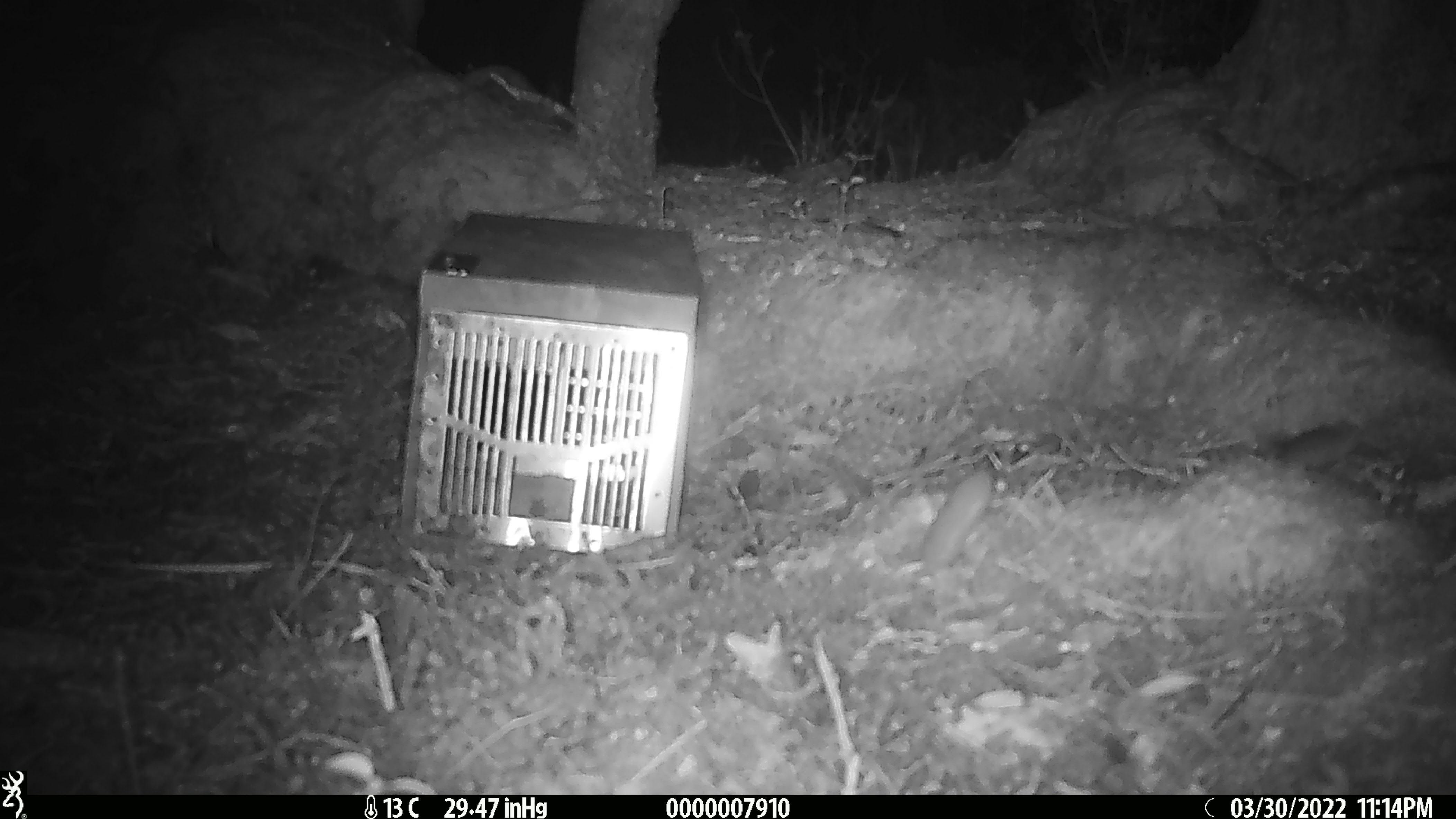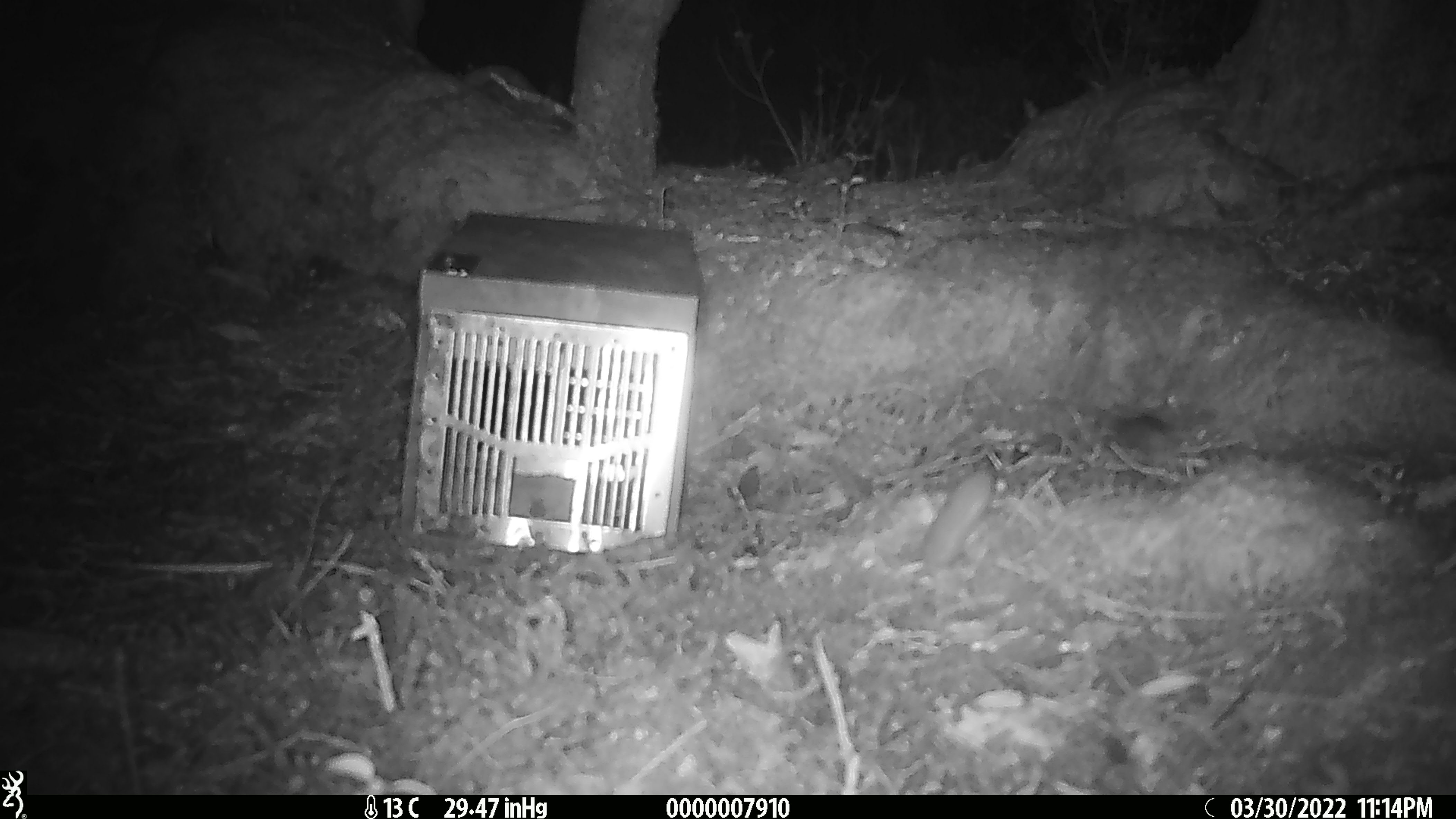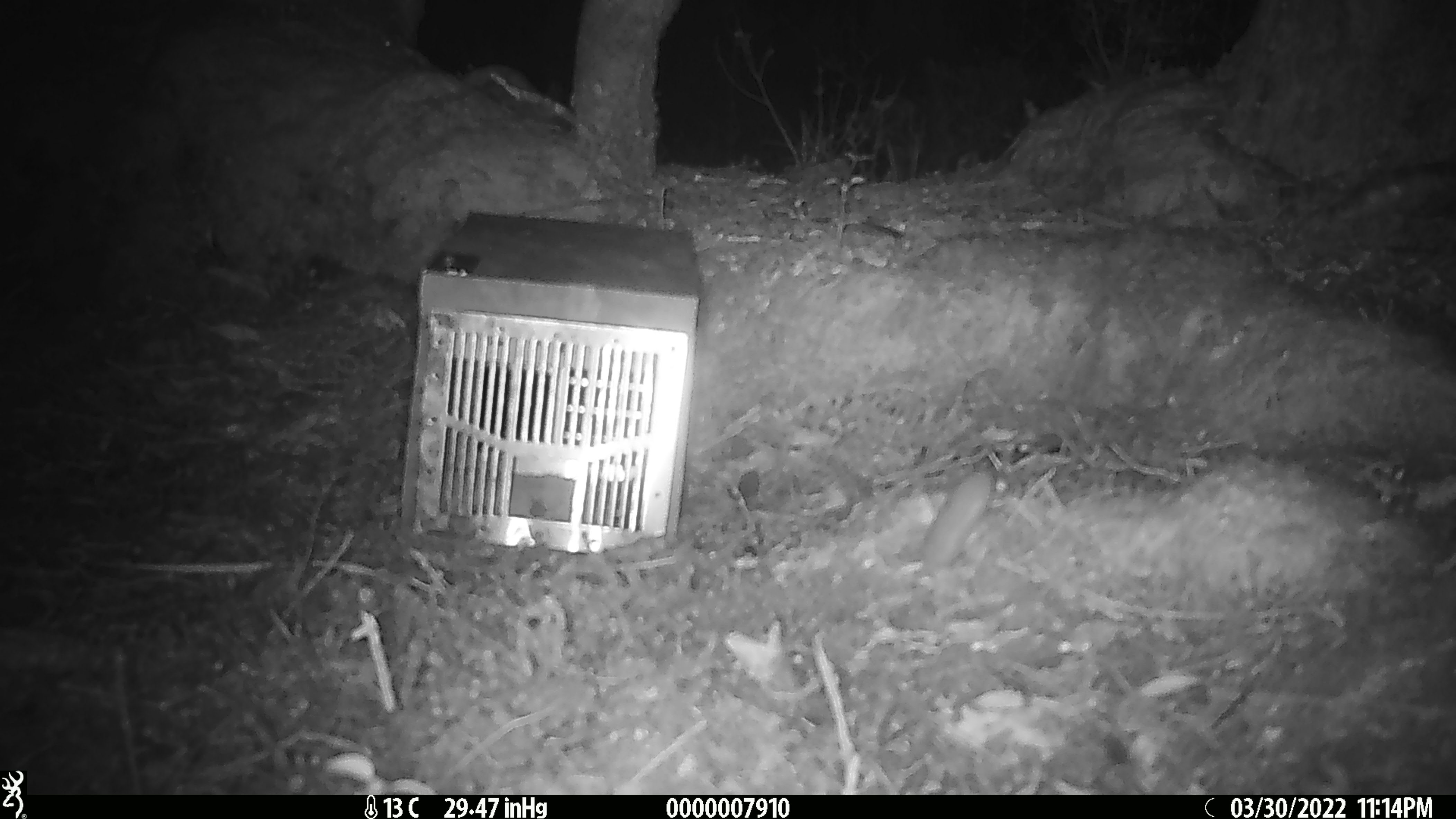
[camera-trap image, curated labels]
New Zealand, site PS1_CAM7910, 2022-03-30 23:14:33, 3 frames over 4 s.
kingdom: Animalia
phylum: Chordata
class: Mammalia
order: Rodentia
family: Muridae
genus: Mus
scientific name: Mus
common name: mouse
Mouse (Mus).